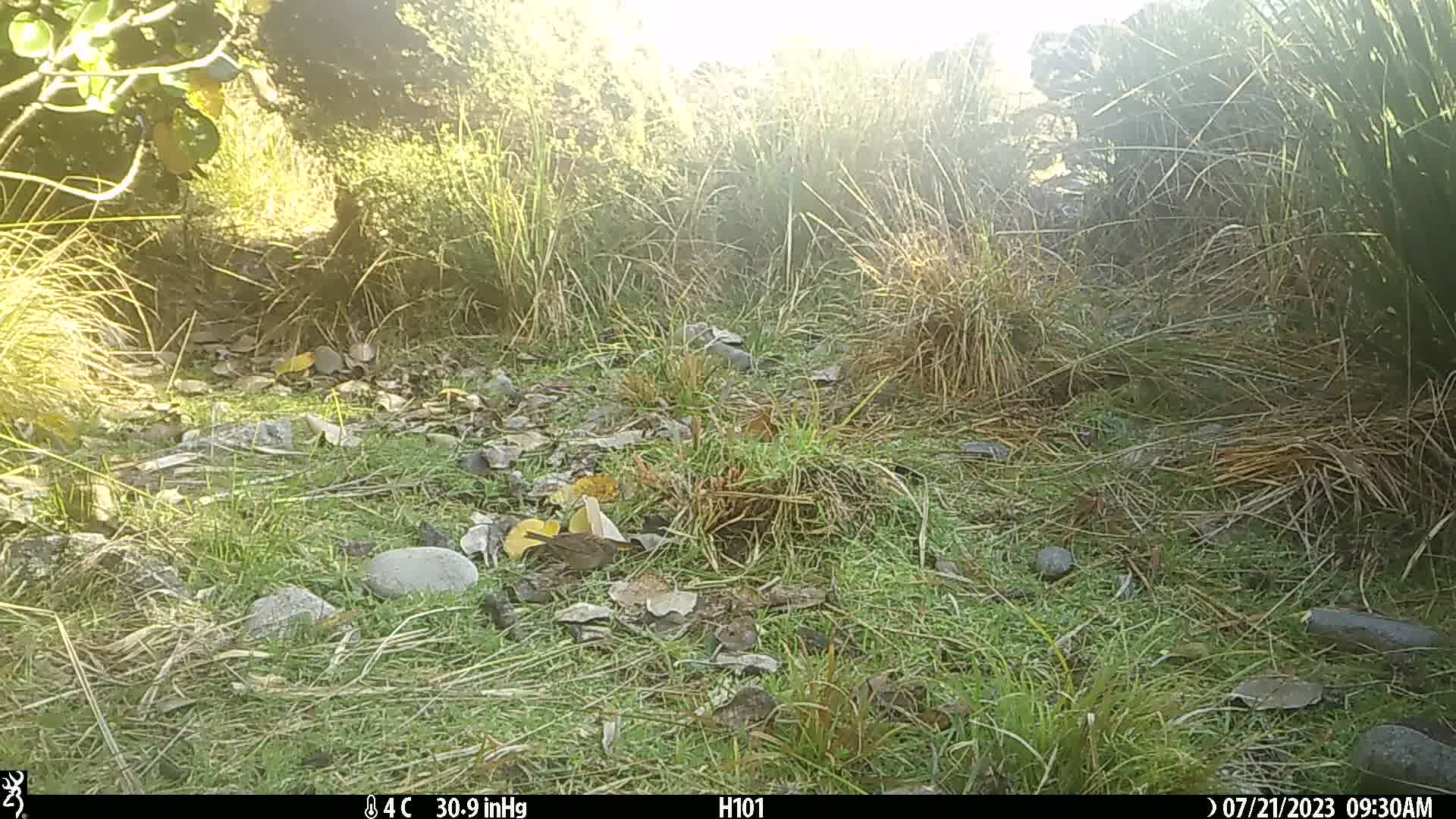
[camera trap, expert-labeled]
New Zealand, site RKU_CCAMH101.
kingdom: Animalia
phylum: Chordata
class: Aves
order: Passeriformes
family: Prunellidae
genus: Prunella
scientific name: Prunella modularis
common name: dunnock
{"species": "dunnock (Prunella modularis)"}